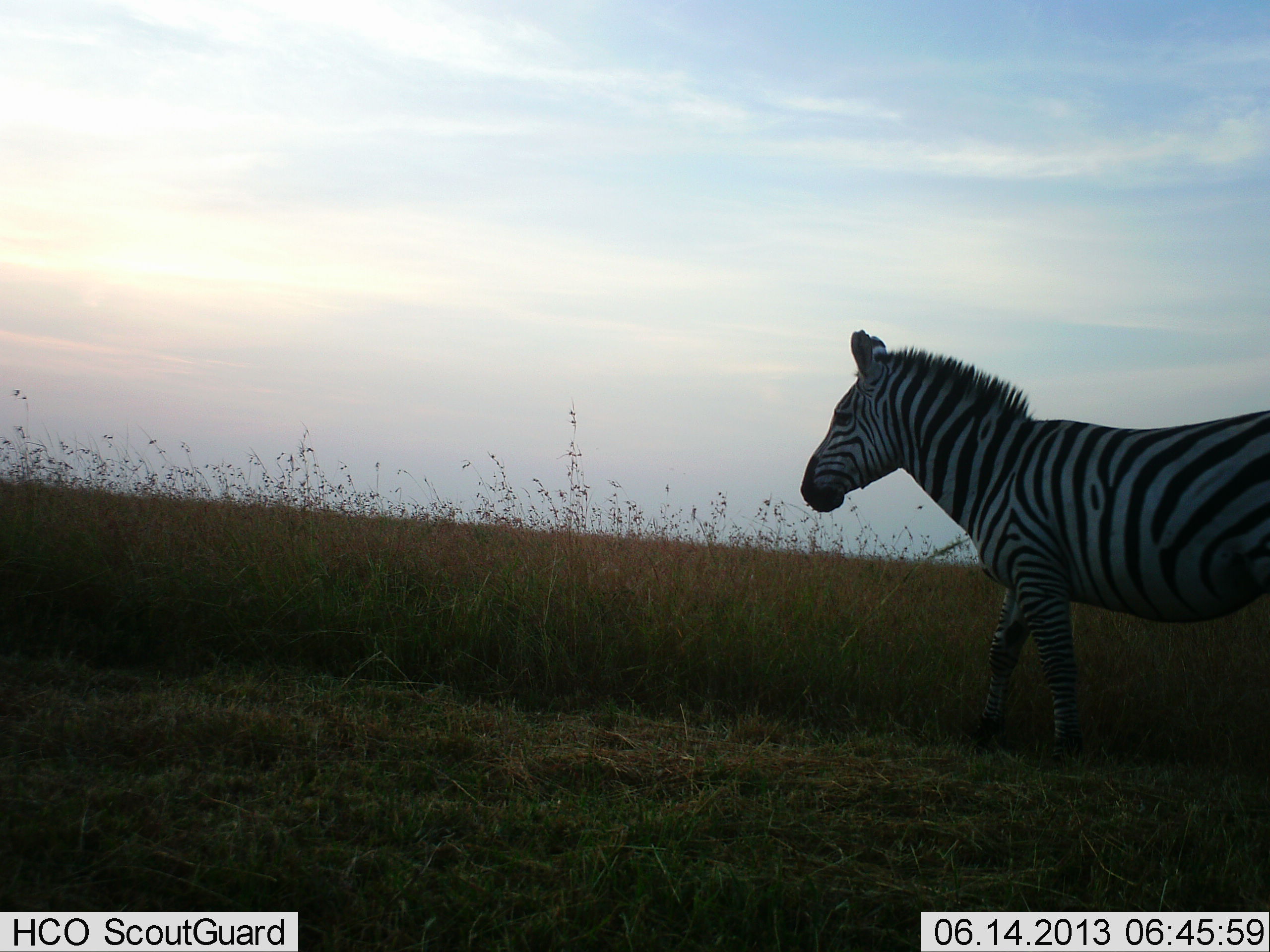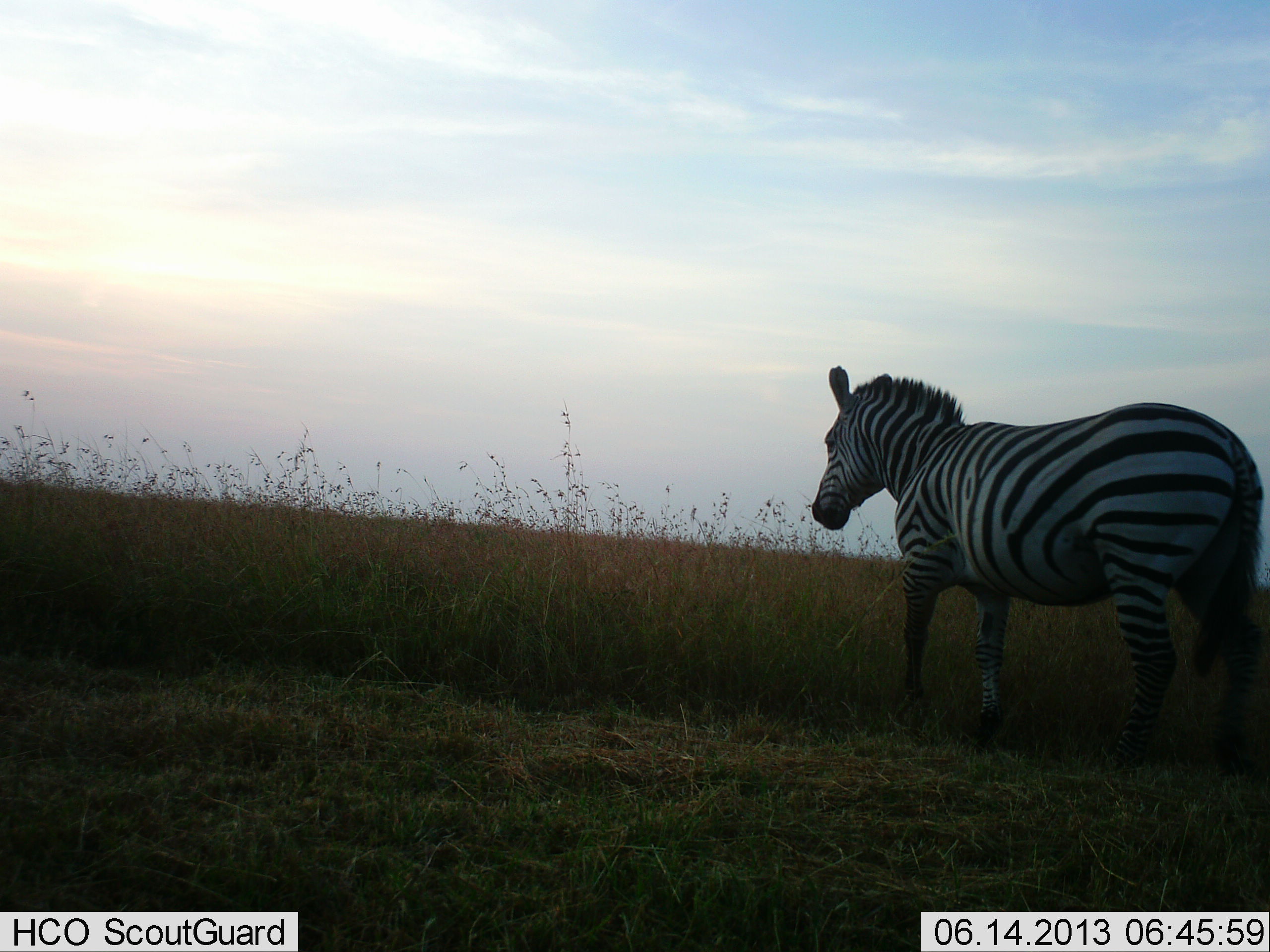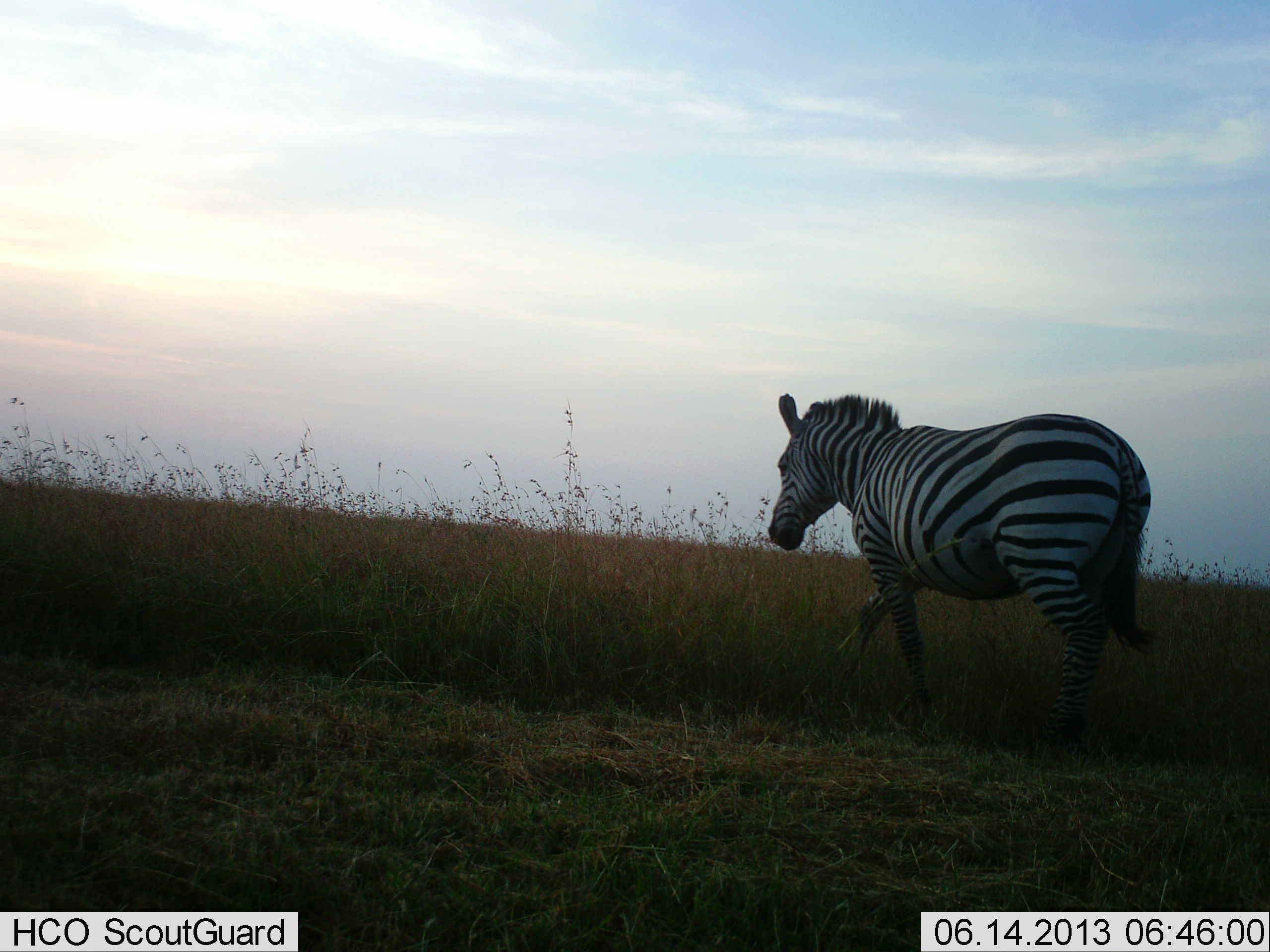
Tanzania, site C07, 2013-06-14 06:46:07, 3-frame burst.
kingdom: Animalia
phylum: Chordata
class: Mammalia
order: Perissodactyla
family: Equidae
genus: Equus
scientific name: Equus quagga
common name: plains zebra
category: zebra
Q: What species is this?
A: Zebra (plains zebra) (Equus quagga).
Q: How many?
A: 1.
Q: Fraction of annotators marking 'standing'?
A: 13%.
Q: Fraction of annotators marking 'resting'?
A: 0%.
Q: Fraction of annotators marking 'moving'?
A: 83%.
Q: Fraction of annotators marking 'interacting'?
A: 4%.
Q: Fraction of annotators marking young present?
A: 0%.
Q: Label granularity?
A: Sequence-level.